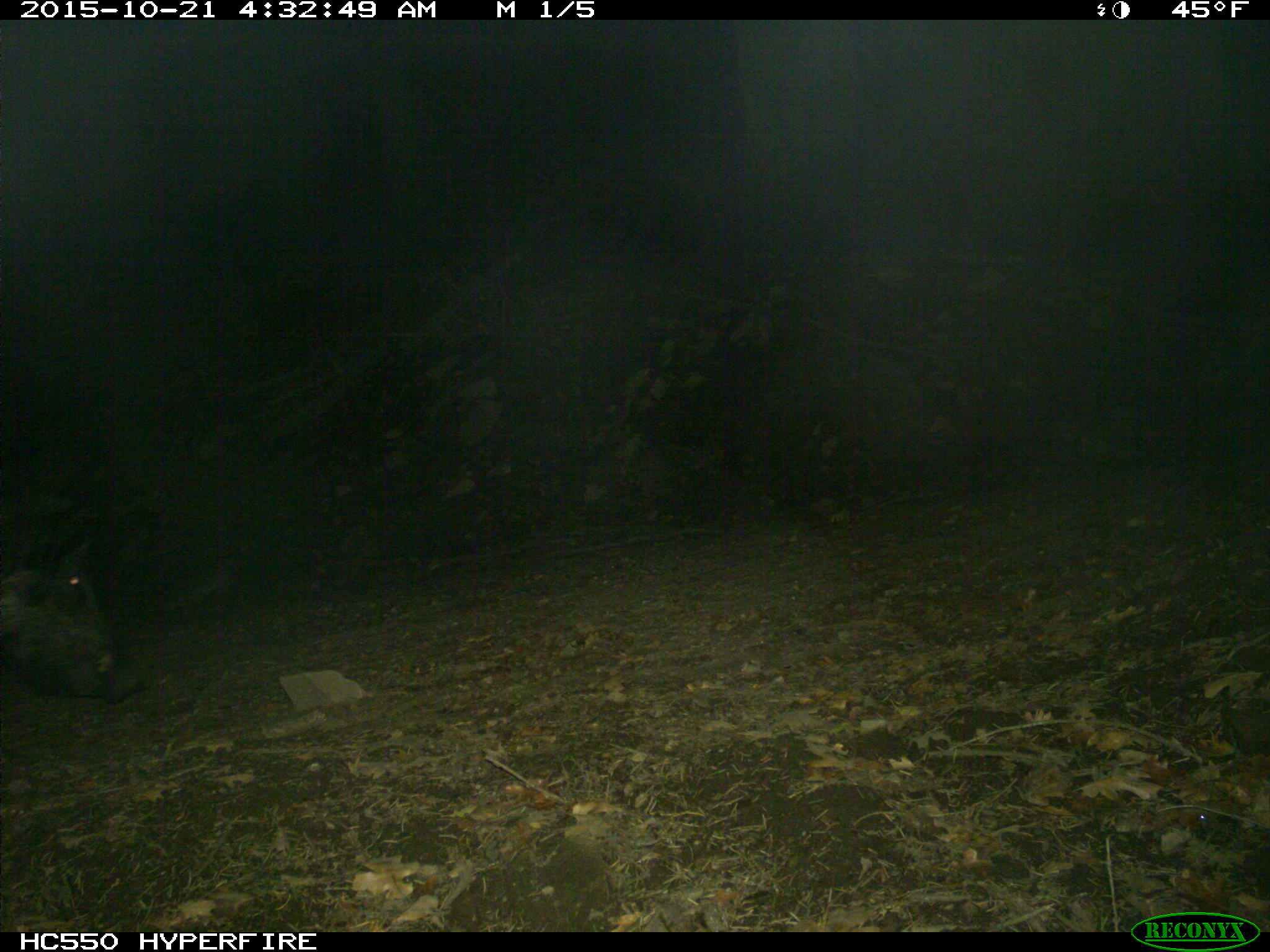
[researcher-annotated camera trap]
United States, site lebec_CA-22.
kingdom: Animalia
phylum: Chordata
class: Mammalia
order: Artiodactyla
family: Suidae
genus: Sus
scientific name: Sus scrofa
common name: wild boar